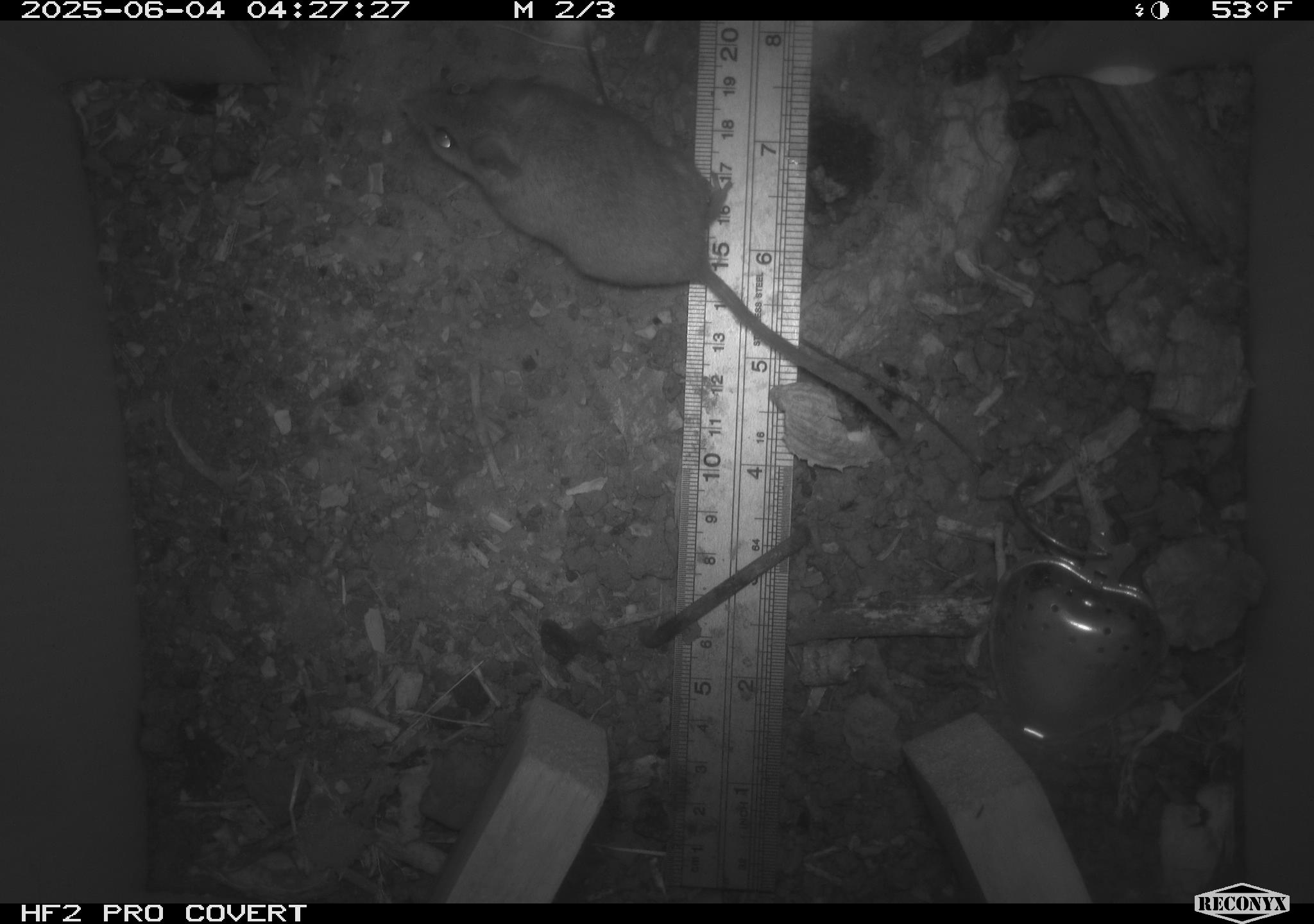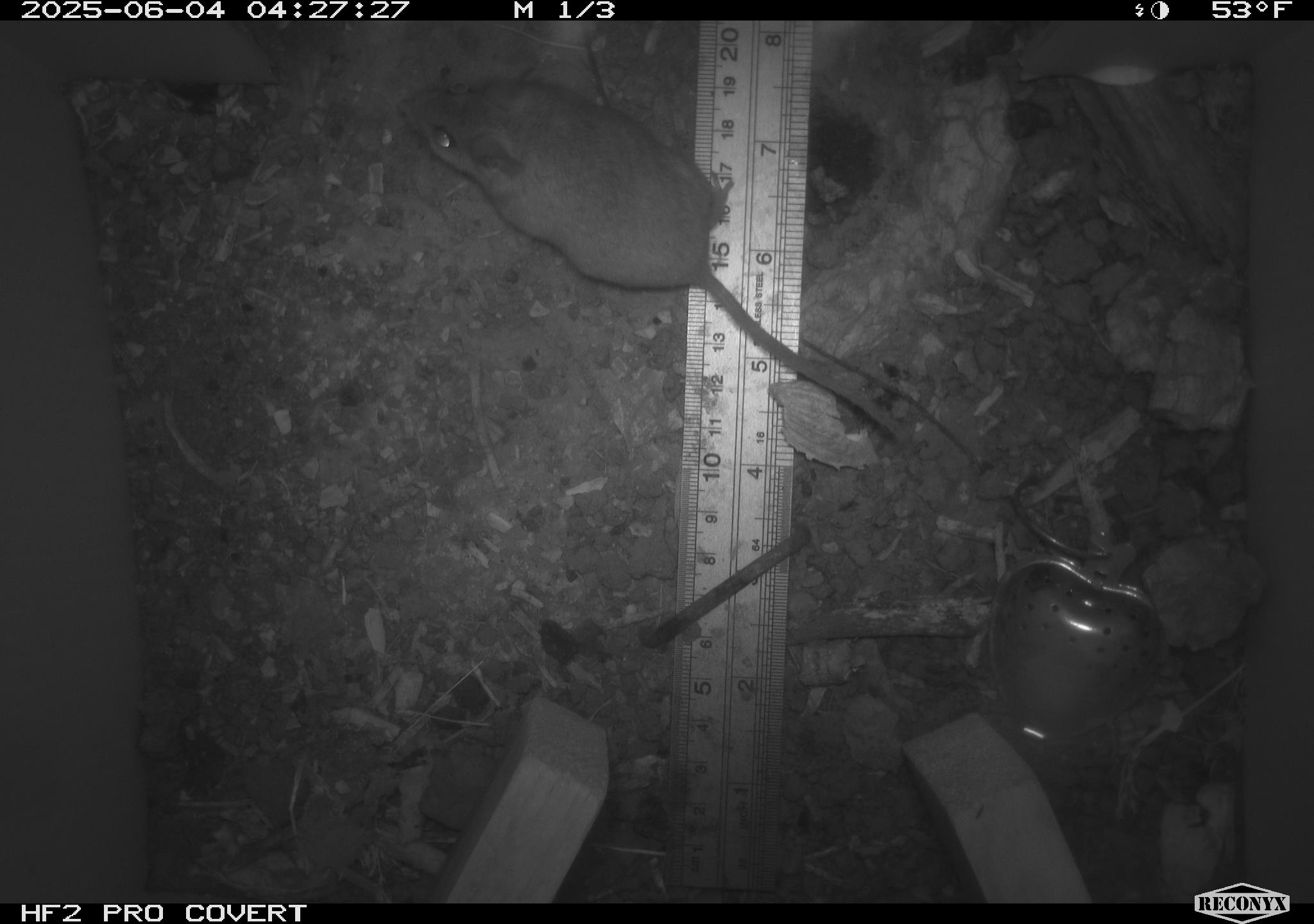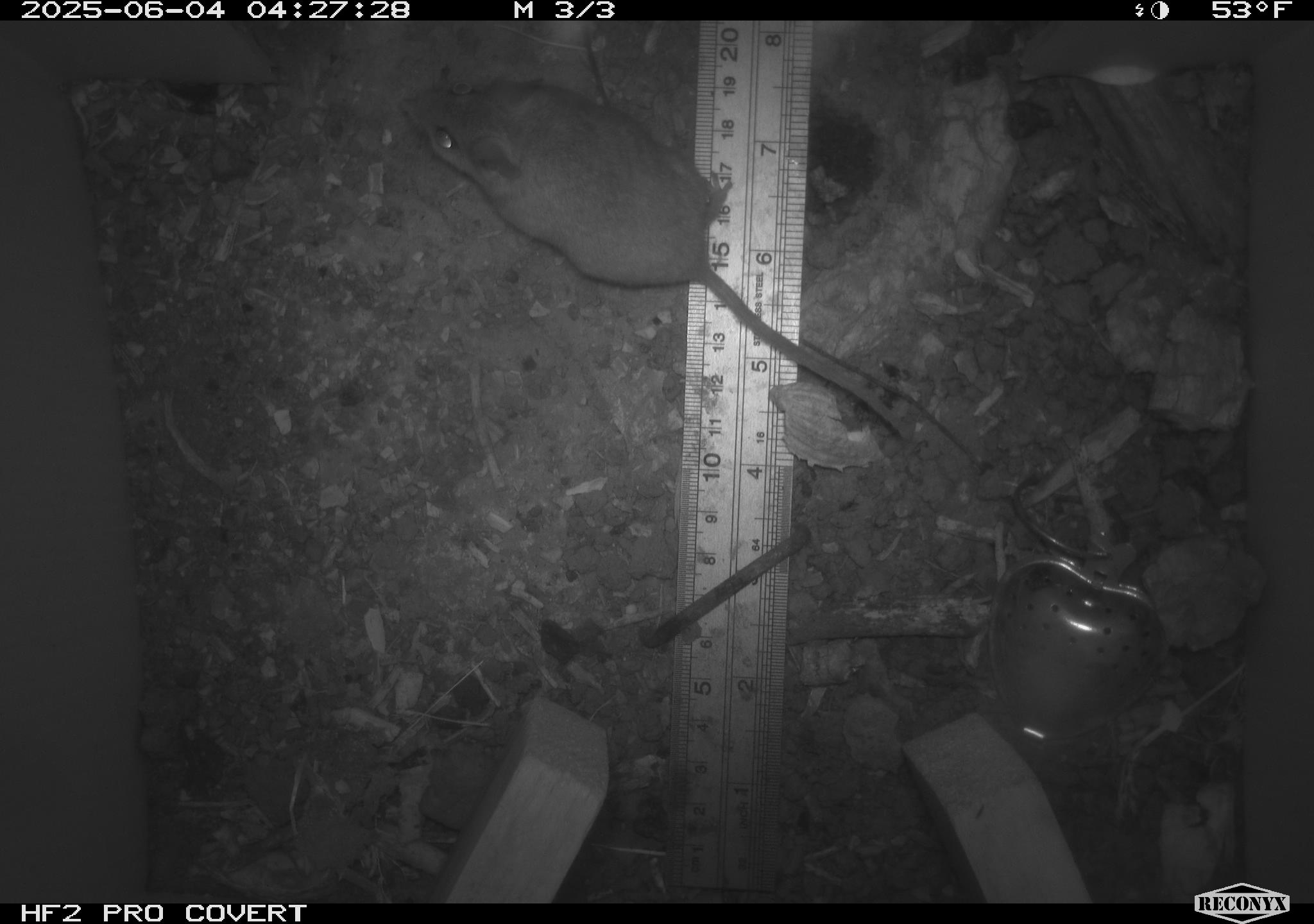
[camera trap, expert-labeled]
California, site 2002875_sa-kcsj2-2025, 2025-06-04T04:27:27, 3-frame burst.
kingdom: Animalia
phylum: Chordata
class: Mammalia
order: Rodentia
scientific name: Rodentia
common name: rodent